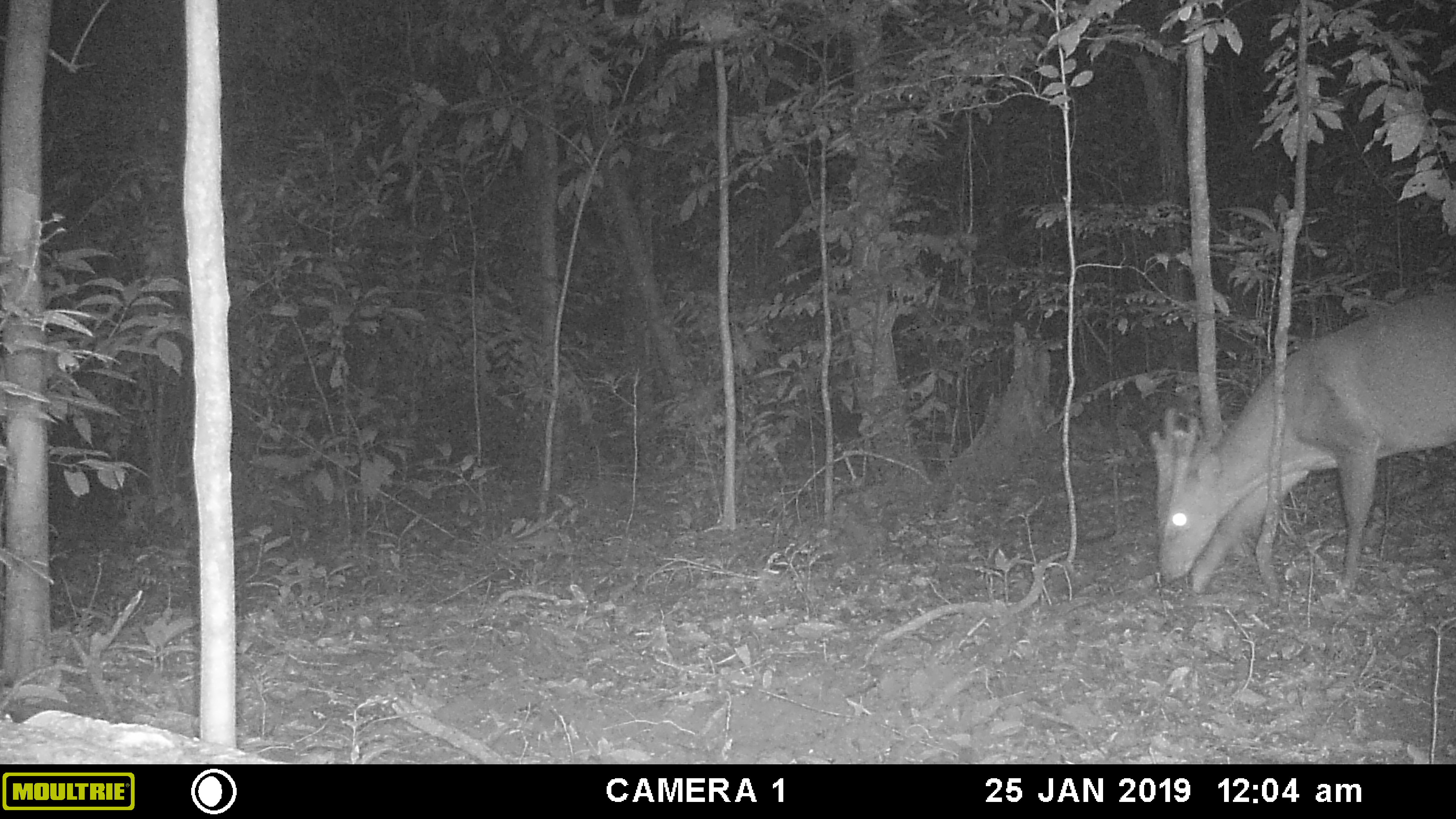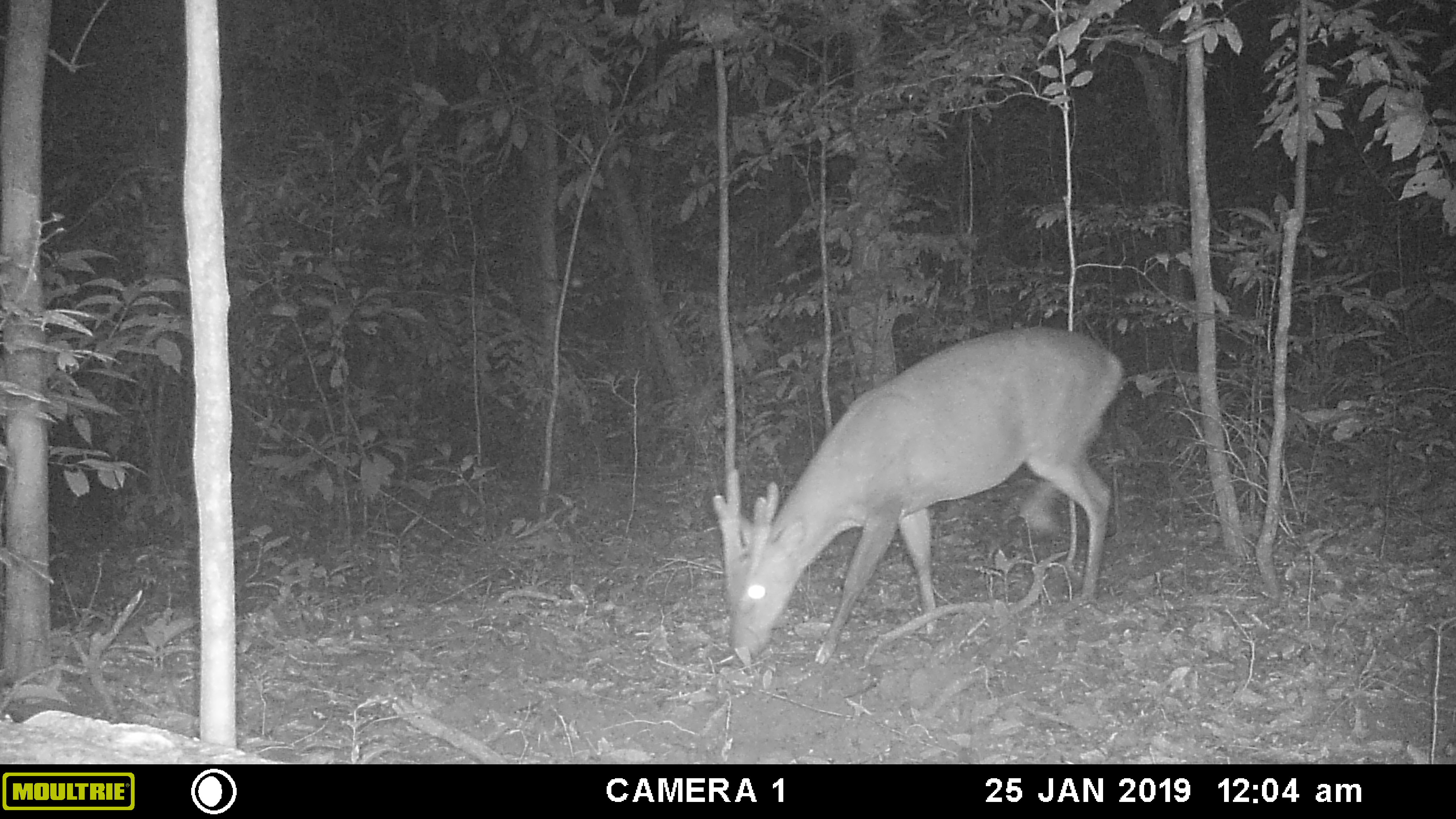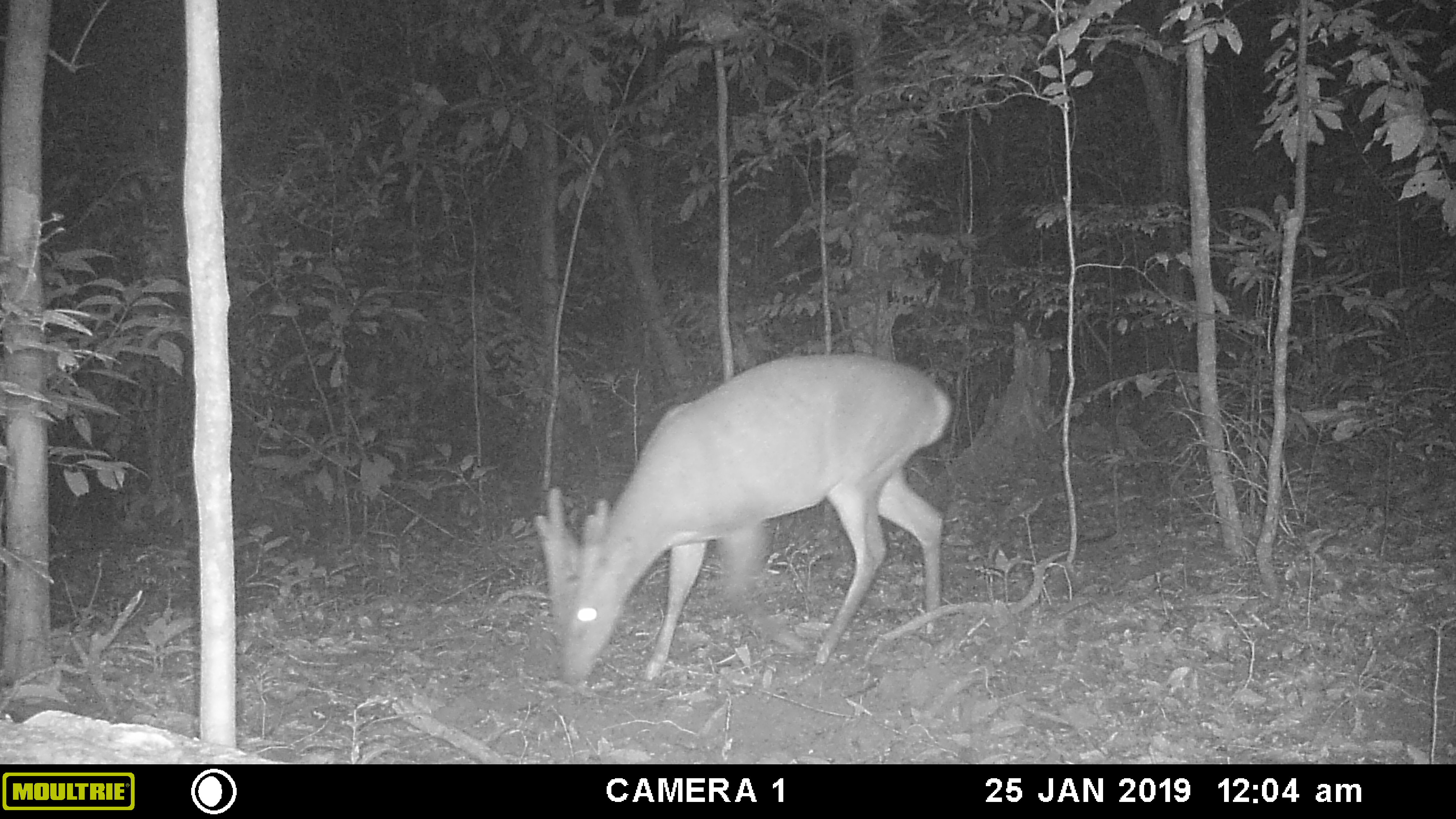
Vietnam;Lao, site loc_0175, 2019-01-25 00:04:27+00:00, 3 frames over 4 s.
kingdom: Animalia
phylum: Chordata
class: Mammalia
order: Artiodactyla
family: Cervidae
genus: Muntiacus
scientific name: Muntiacus vuquangensis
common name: large-antlered muntjac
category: large antlered muntjac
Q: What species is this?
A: Large antlered muntjac (large-antlered muntjac) (Muntiacus vuquangensis).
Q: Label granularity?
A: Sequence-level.